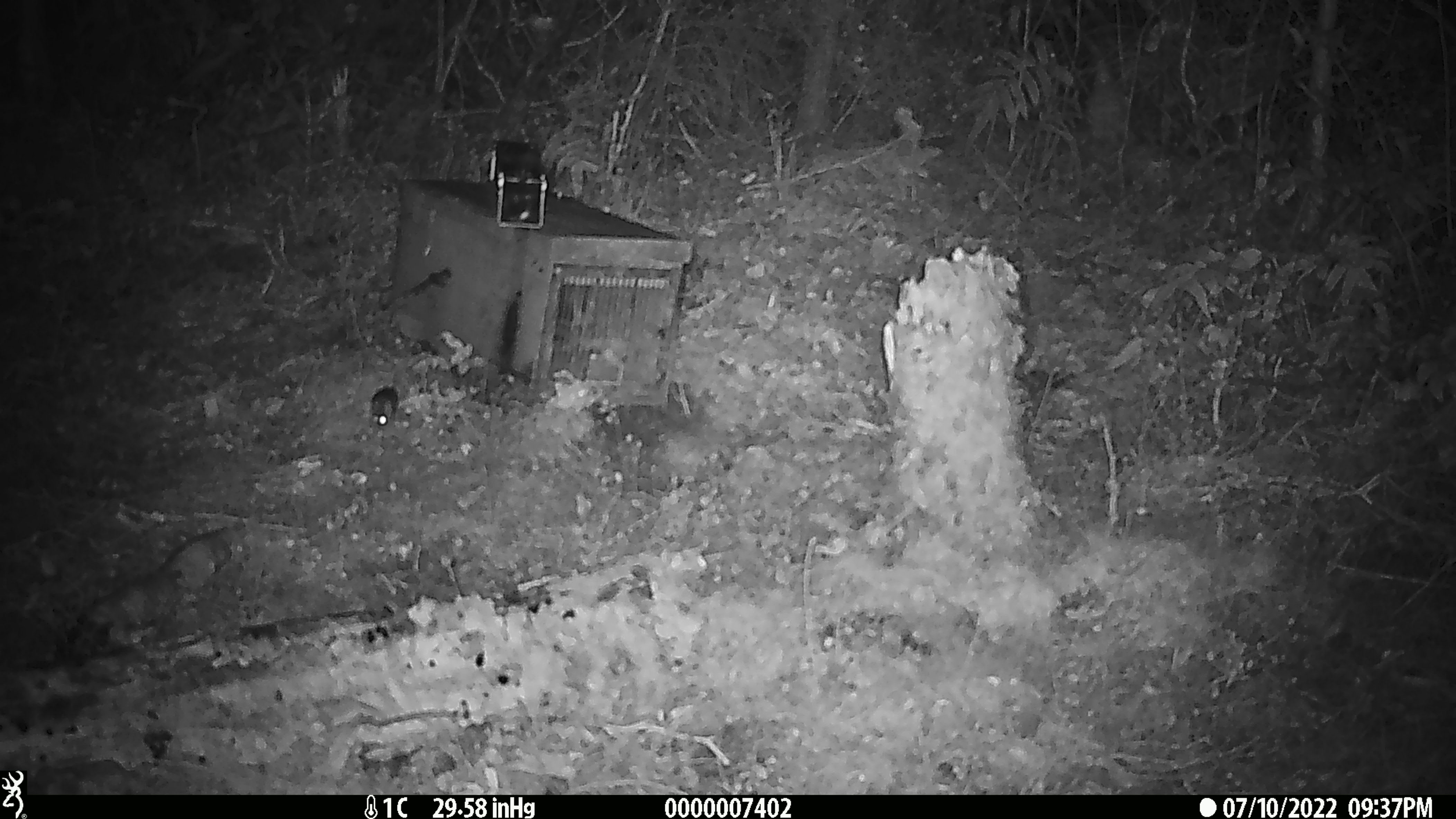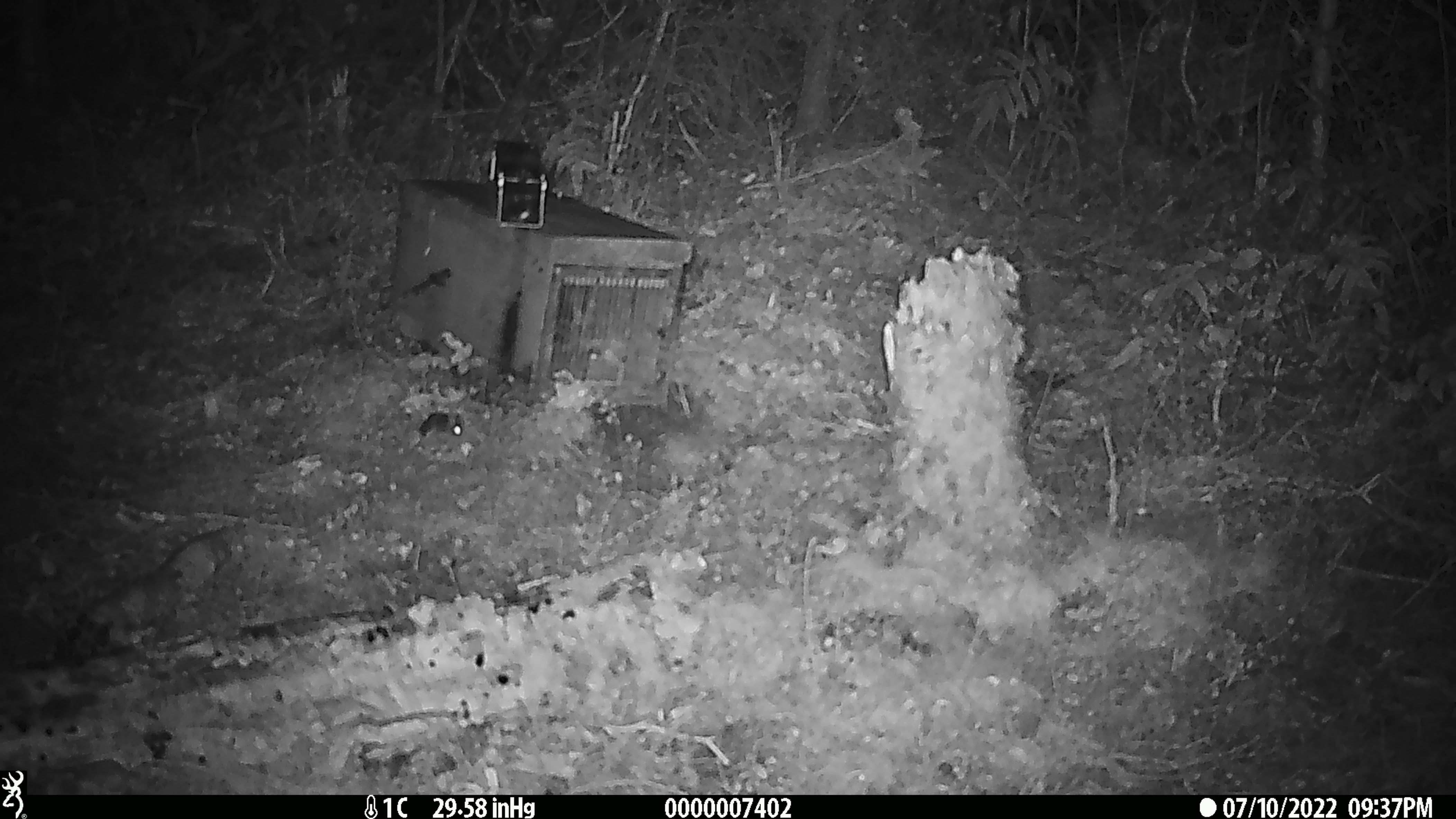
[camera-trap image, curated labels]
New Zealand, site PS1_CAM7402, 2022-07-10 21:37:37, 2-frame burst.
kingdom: Animalia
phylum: Chordata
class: Mammalia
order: Rodentia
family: Muridae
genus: Mus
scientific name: Mus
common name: mouse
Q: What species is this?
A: Mouse (Mus).